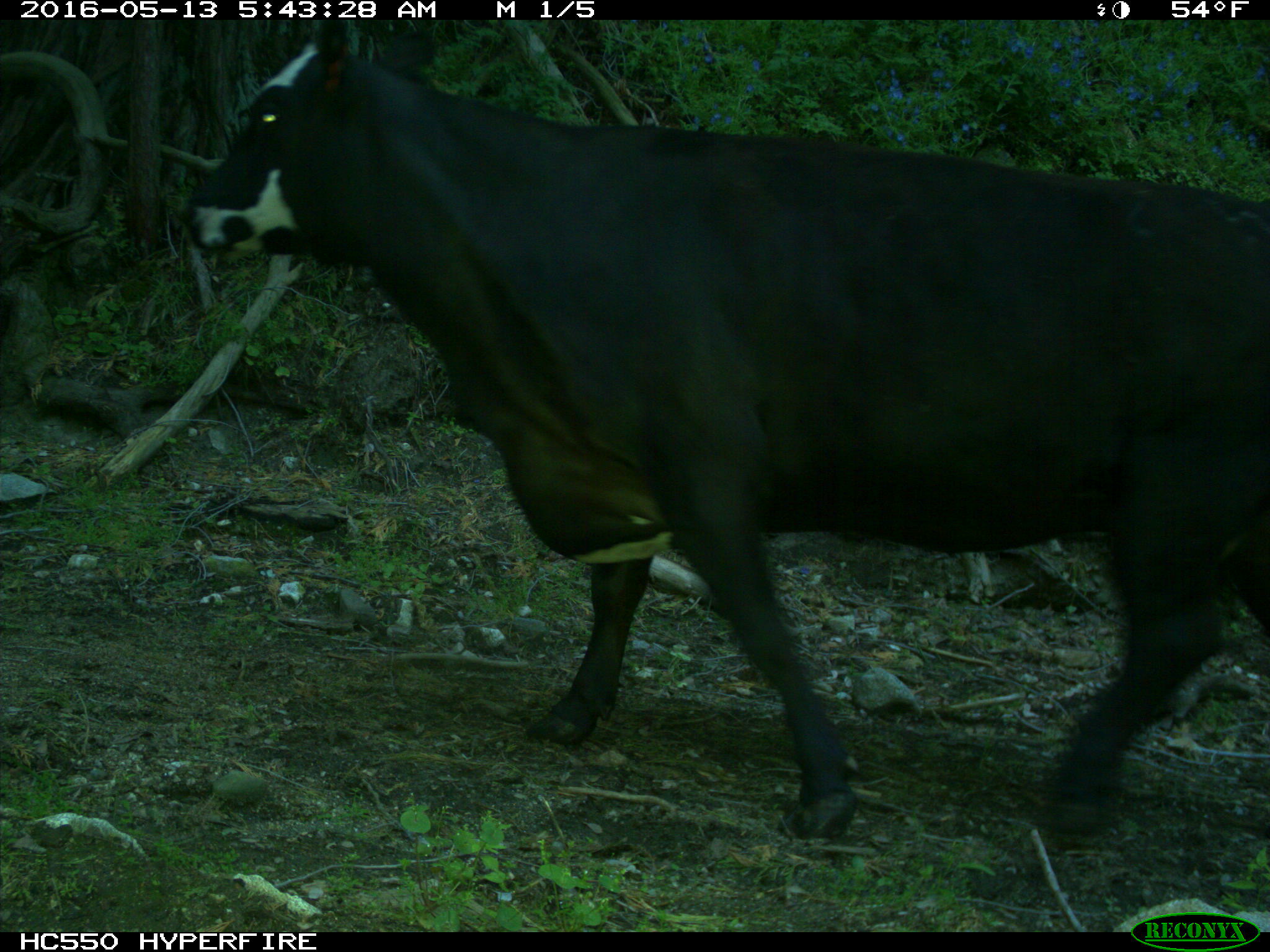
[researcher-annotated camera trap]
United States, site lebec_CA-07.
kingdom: Animalia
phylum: Chordata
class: Mammalia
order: Artiodactyla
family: Bovidae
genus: Bos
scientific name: Bos taurus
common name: domestic cow